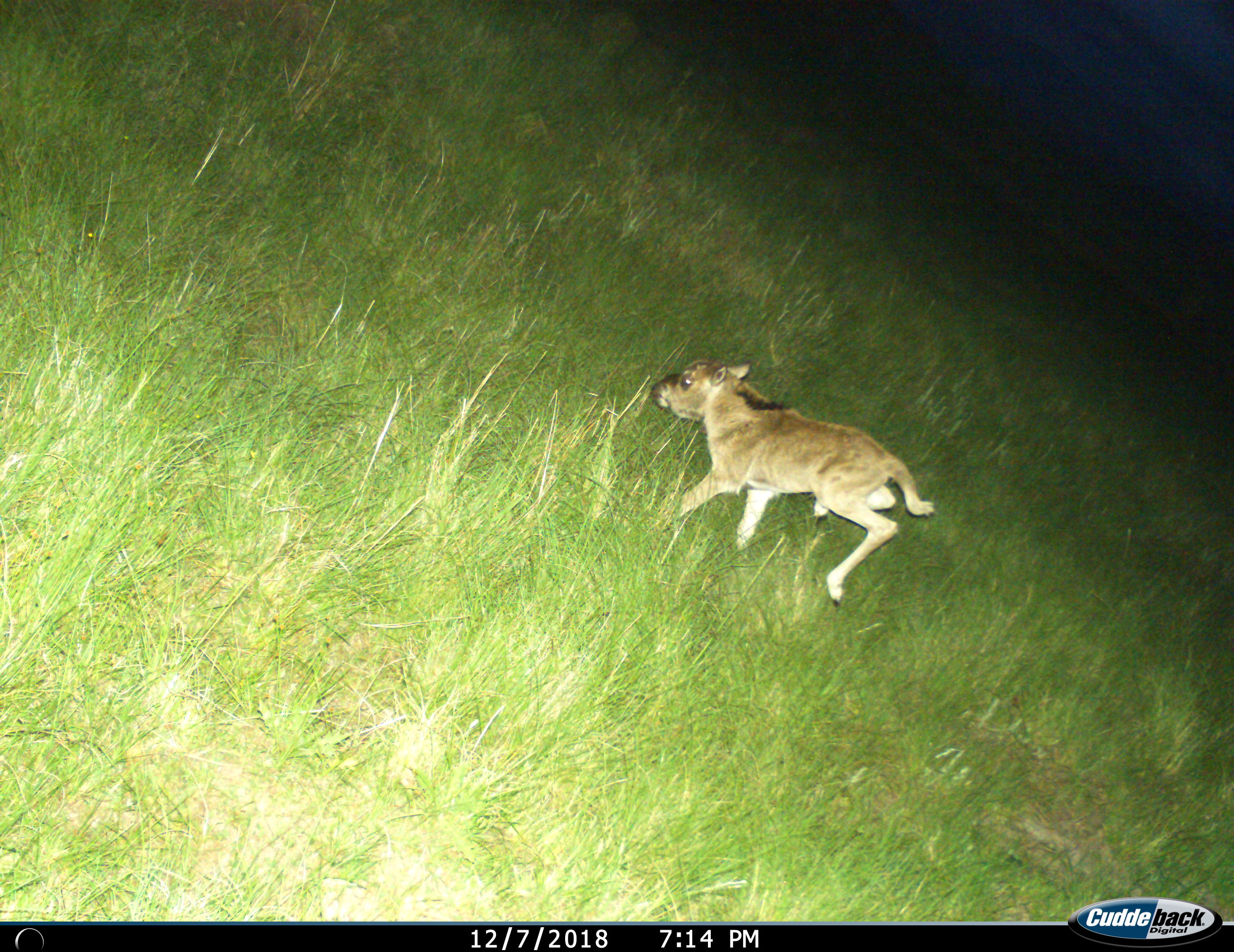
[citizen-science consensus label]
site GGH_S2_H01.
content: unidentified animal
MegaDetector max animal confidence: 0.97